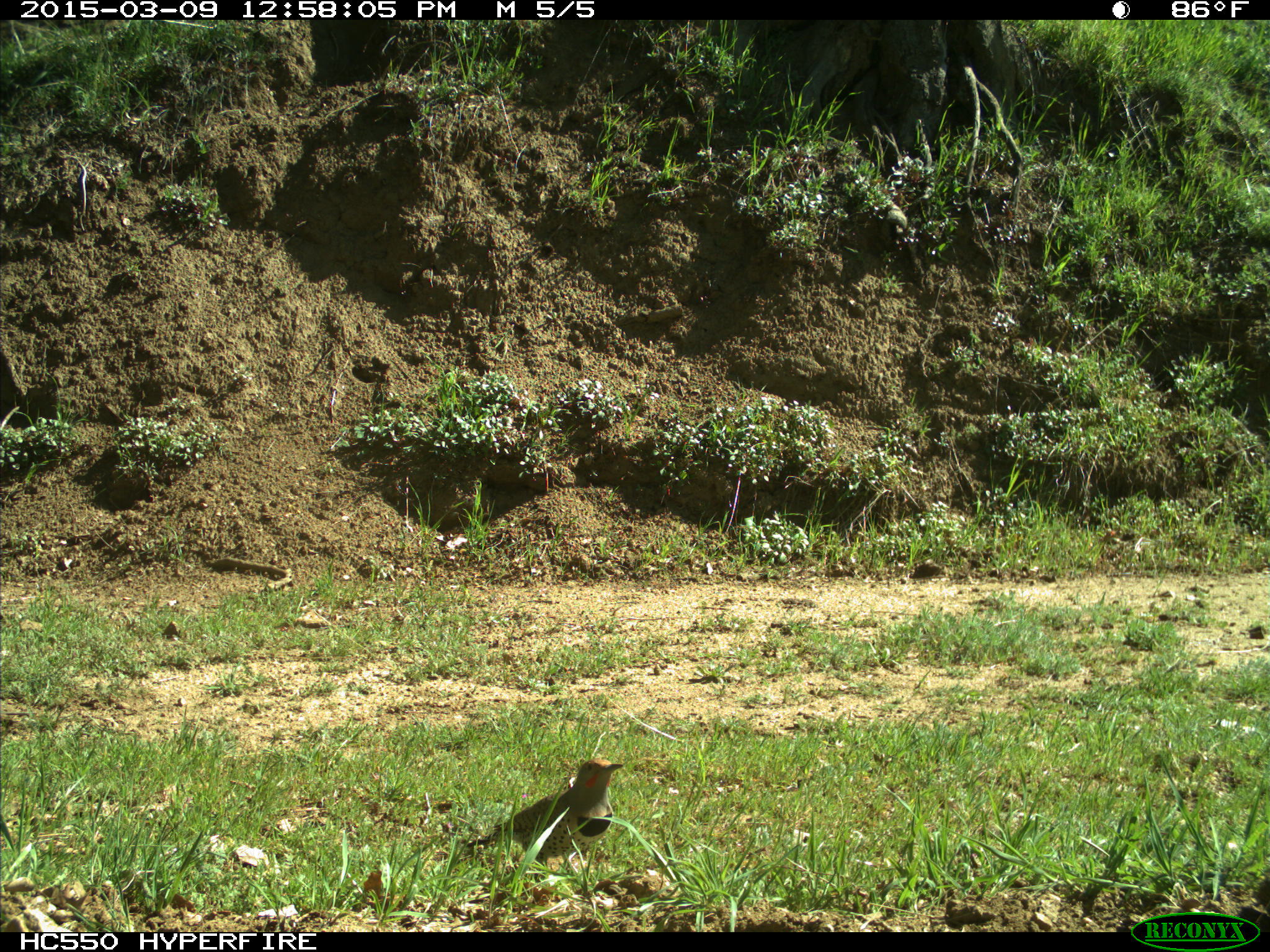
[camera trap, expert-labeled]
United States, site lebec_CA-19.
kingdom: Animalia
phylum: Chordata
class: Aves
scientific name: Aves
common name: birds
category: unidentified bird